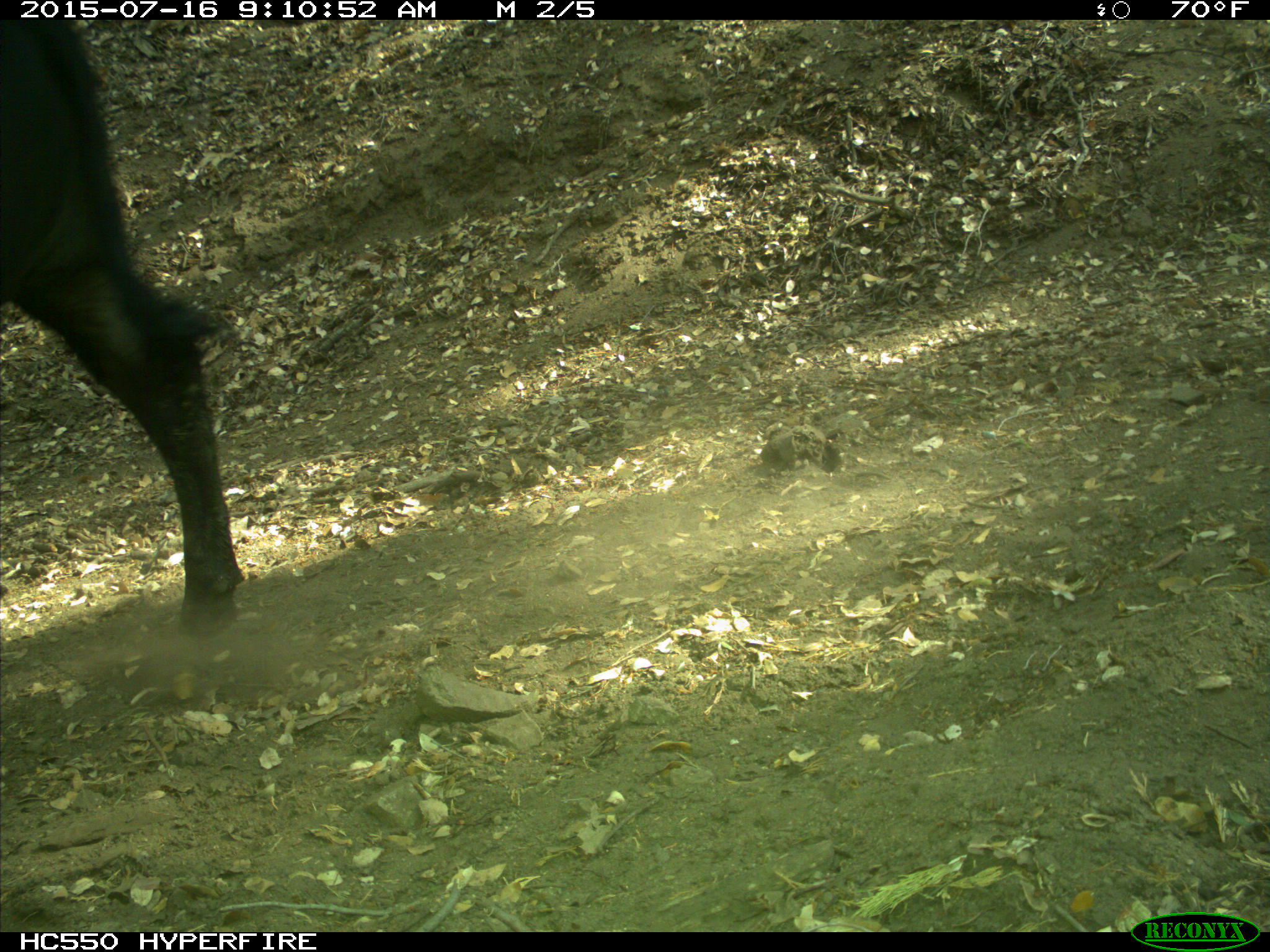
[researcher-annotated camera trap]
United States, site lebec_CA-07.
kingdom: Animalia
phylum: Chordata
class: Mammalia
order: Artiodactyla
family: Bovidae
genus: Bos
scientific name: Bos taurus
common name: domestic cow